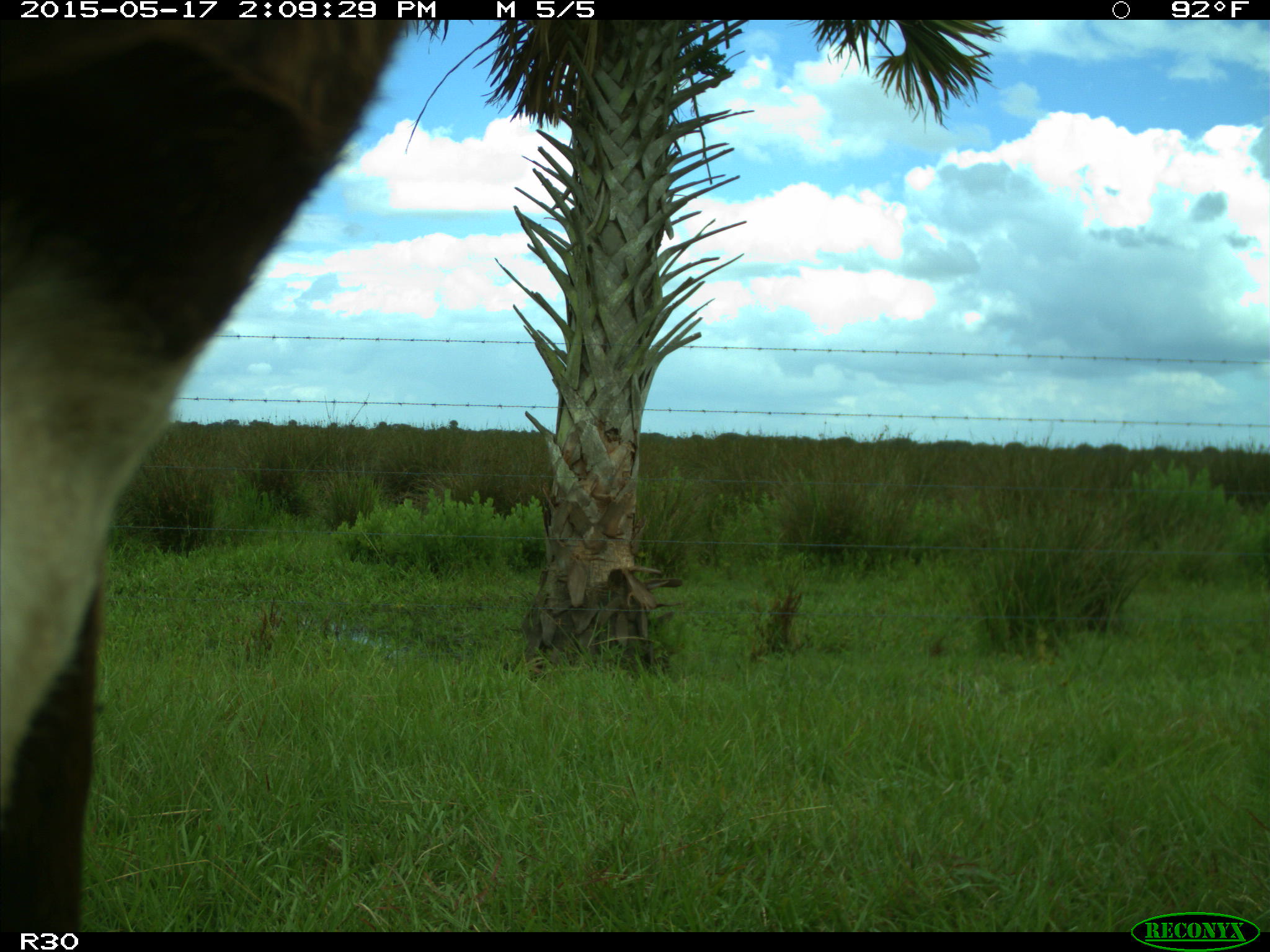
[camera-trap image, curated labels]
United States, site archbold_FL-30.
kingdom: Animalia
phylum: Chordata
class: Mammalia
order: Artiodactyla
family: Bovidae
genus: Bos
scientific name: Bos taurus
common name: domestic cow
Bos taurus (domestic cow).